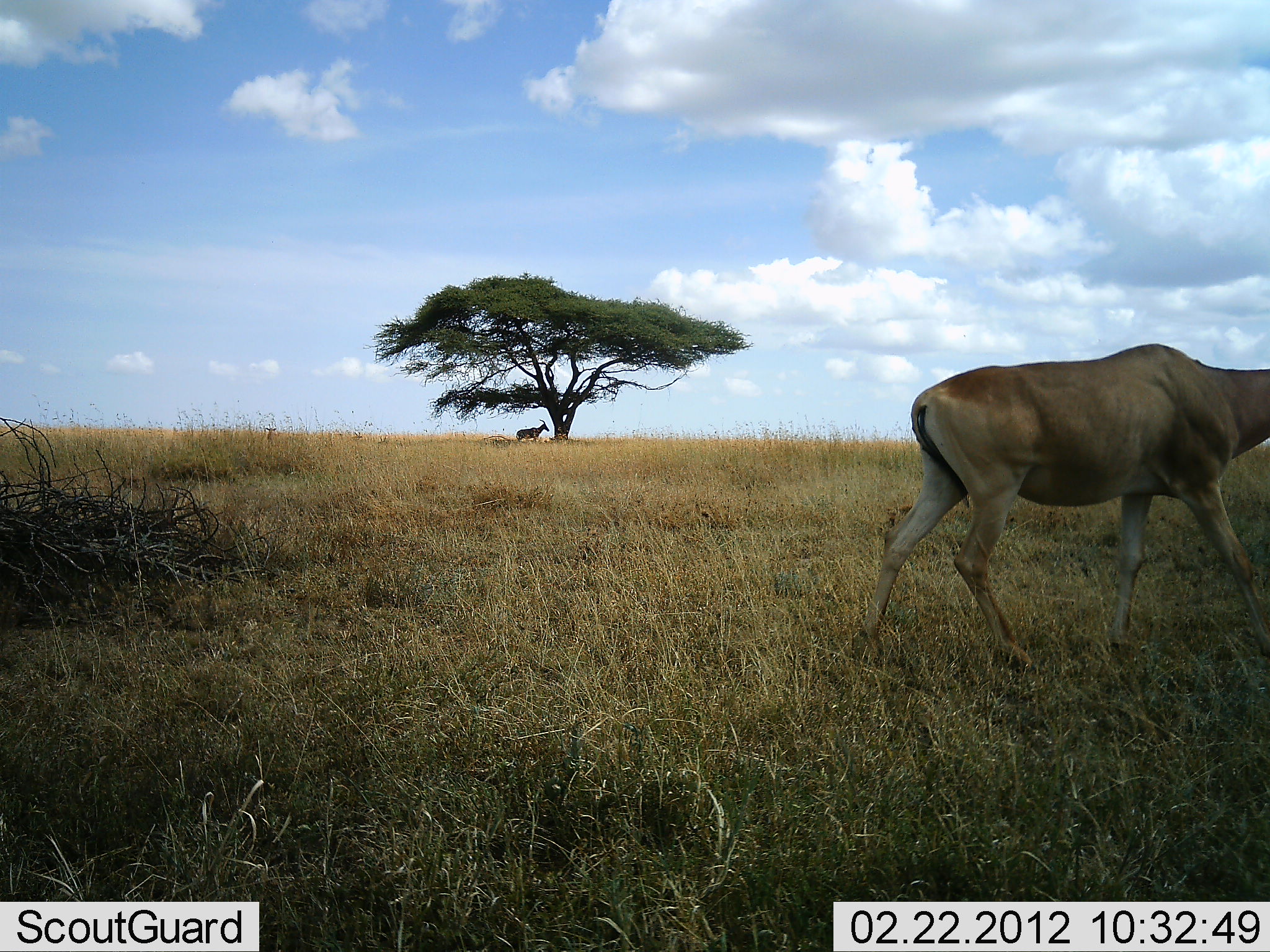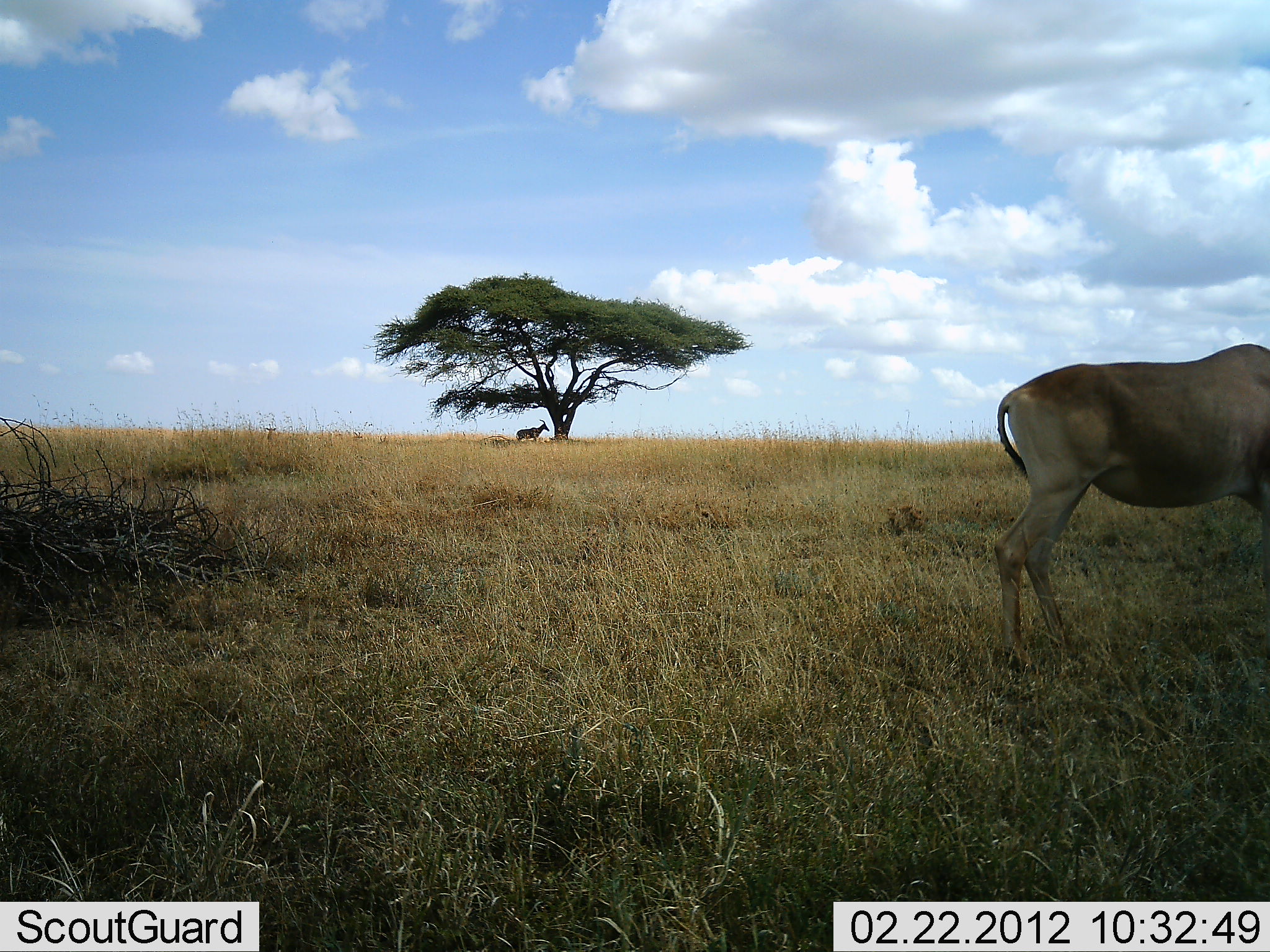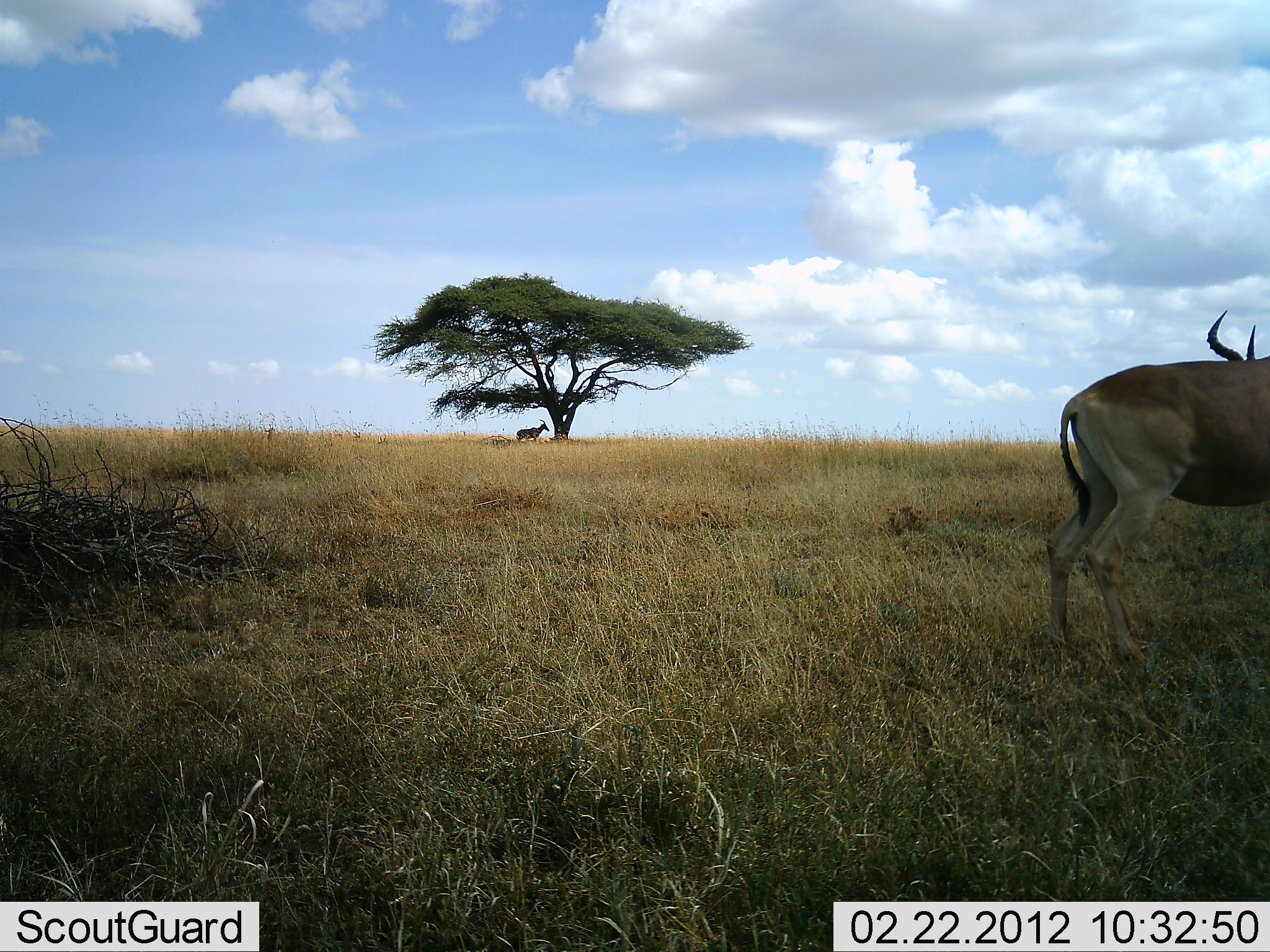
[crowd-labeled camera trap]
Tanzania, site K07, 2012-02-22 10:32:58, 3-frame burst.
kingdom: Animalia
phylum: Chordata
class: Mammalia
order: Artiodactyla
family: Bovidae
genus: Alcelaphus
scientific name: Alcelaphus buselaphus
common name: hartebeest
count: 2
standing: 71%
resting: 0%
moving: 79%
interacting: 0%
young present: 0%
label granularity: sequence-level